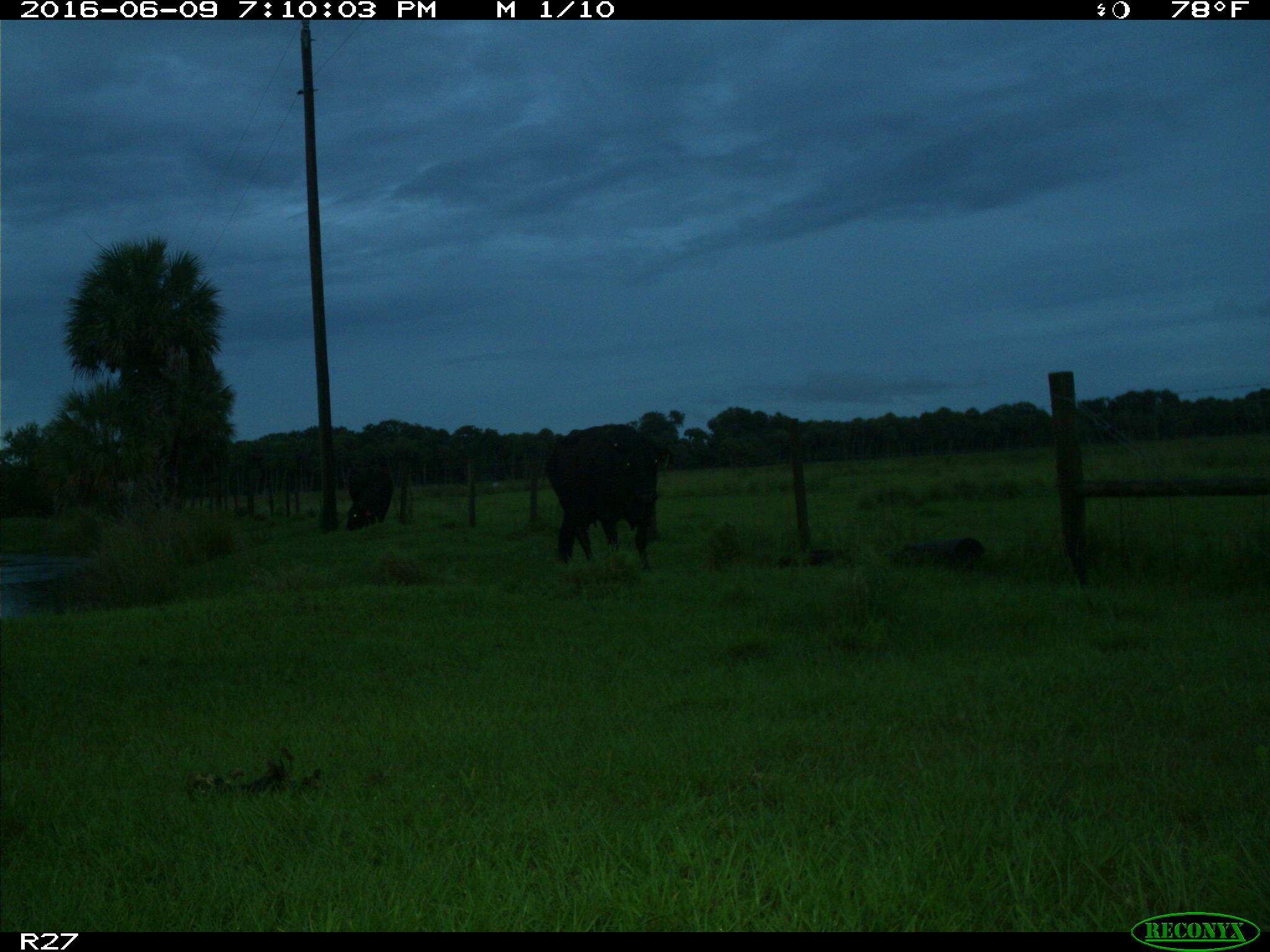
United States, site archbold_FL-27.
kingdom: Animalia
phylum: Chordata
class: Mammalia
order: Artiodactyla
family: Bovidae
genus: Bos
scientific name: Bos taurus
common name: domestic cow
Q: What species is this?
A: Bos taurus (domestic cow).